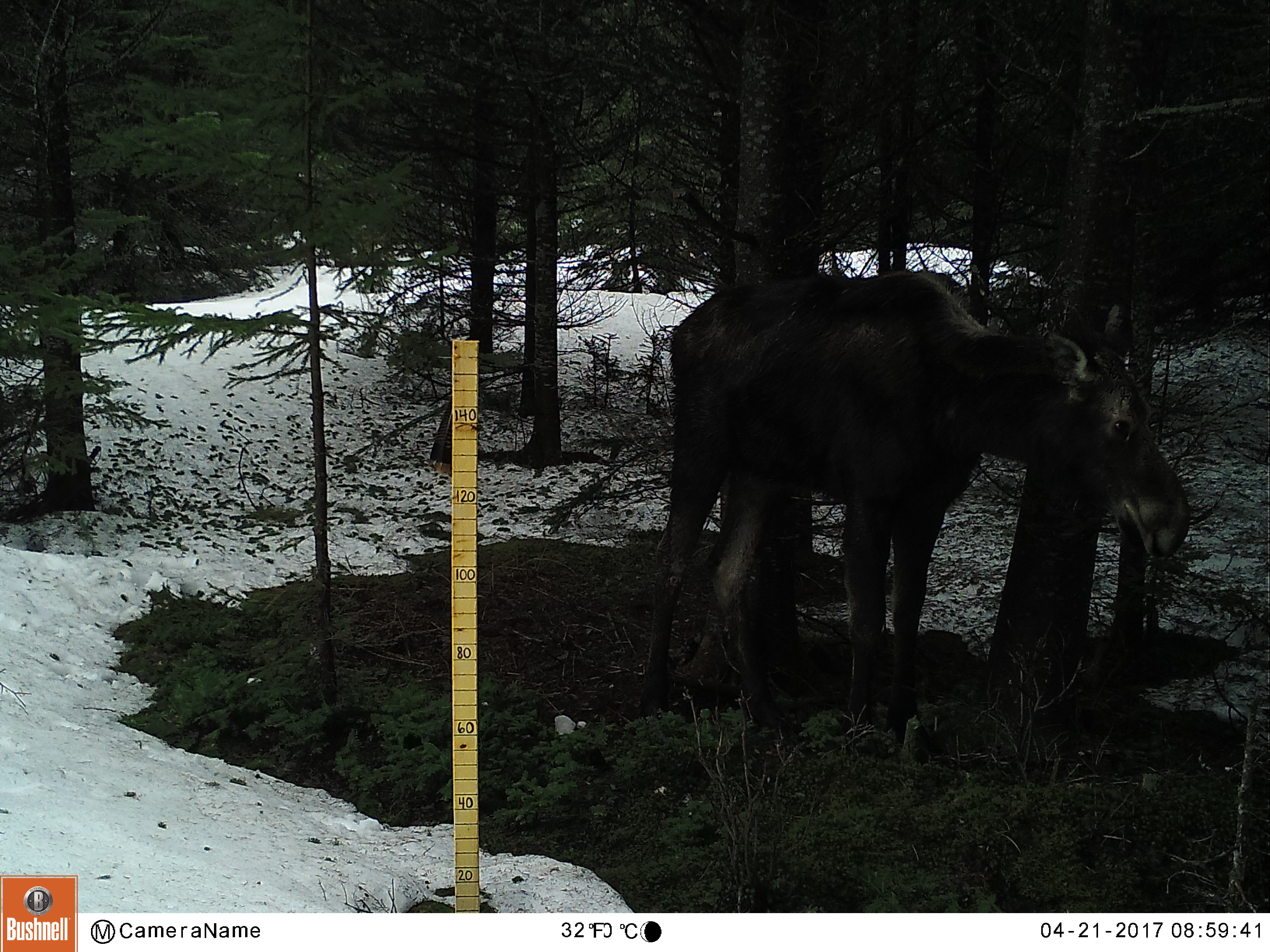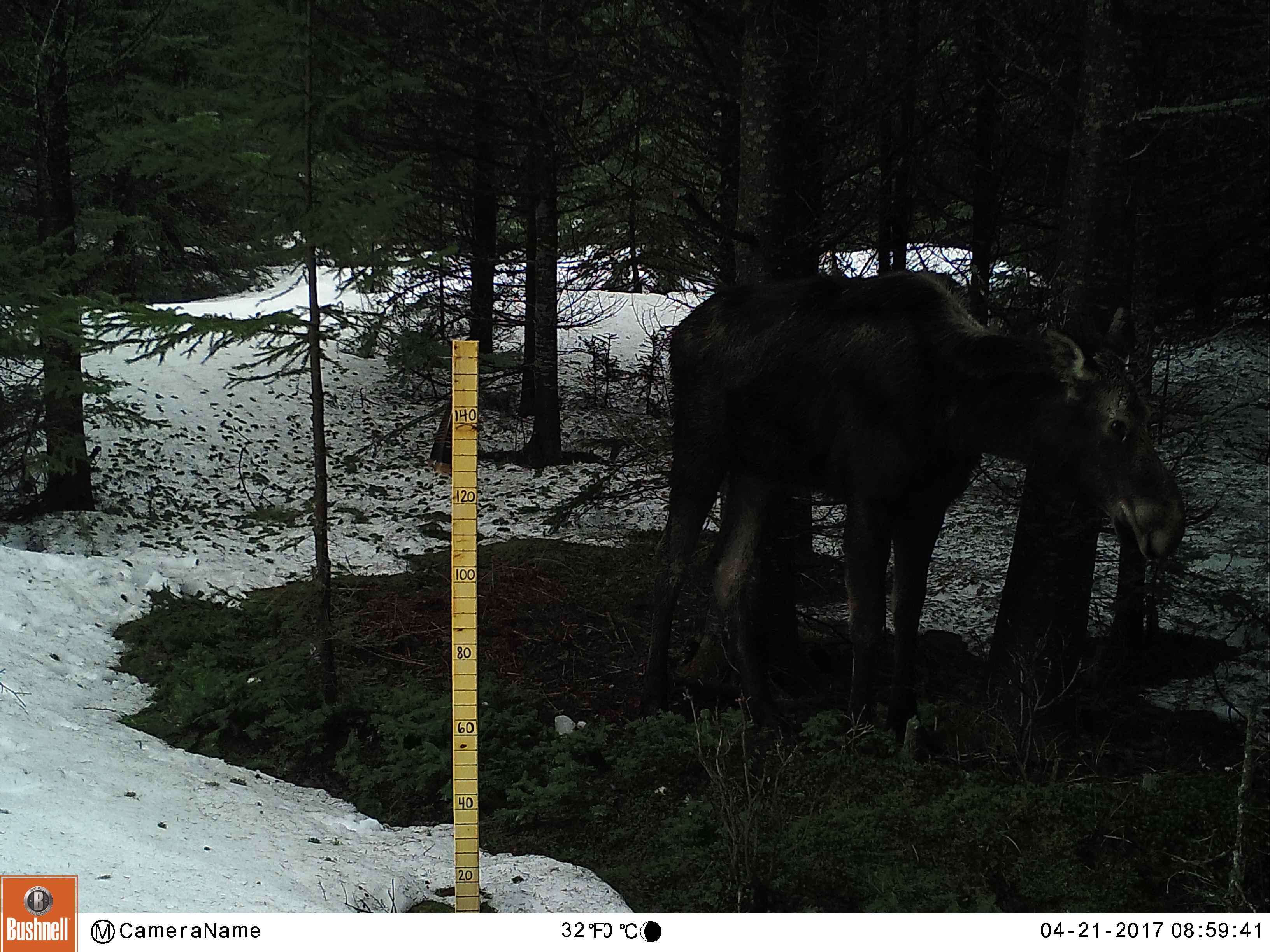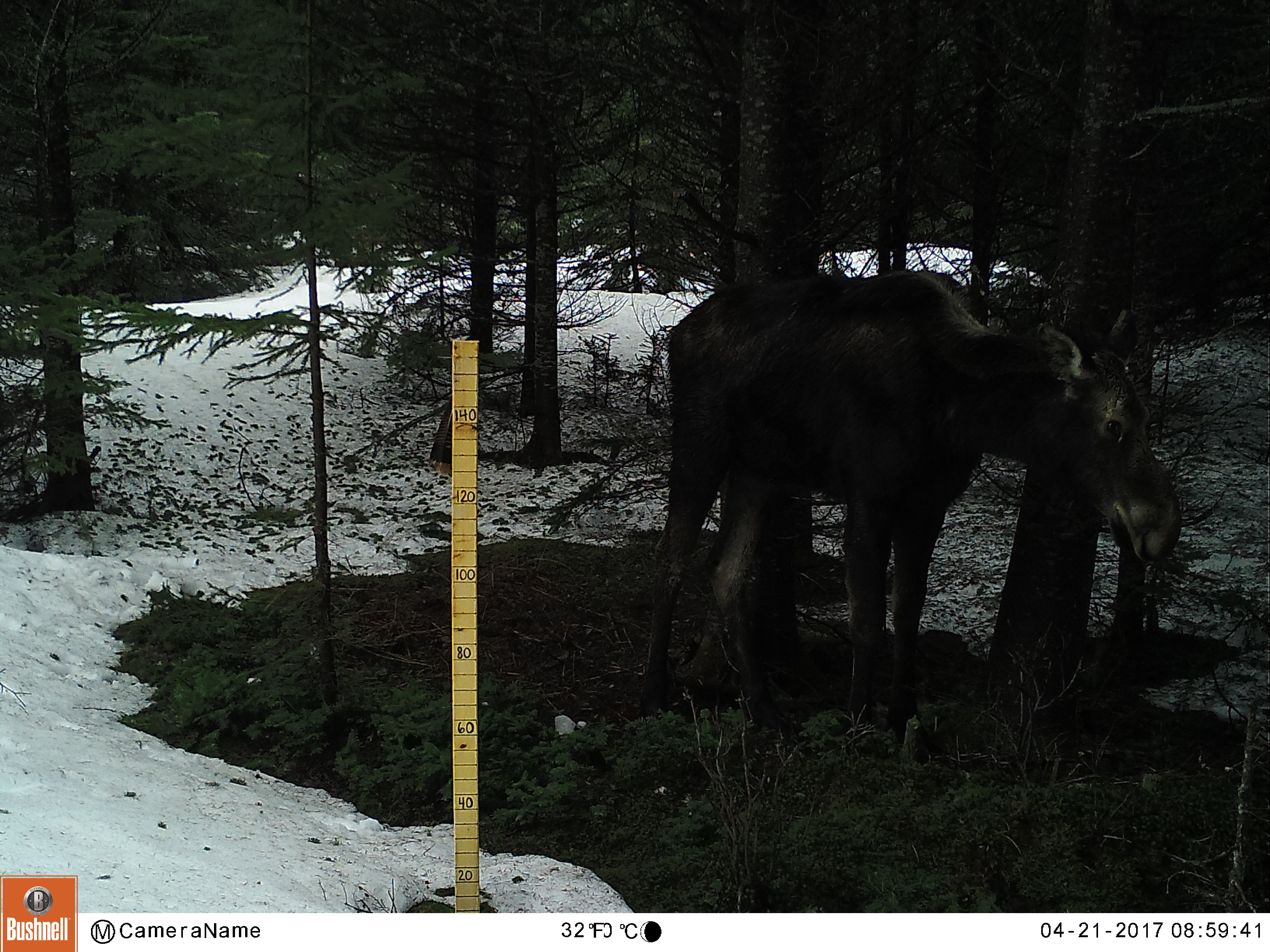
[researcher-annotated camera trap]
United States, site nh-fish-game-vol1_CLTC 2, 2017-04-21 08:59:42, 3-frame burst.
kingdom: Animalia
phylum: Chordata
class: Mammalia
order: Artiodactyla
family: Cervidae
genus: Alces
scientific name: Alces alces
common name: moose